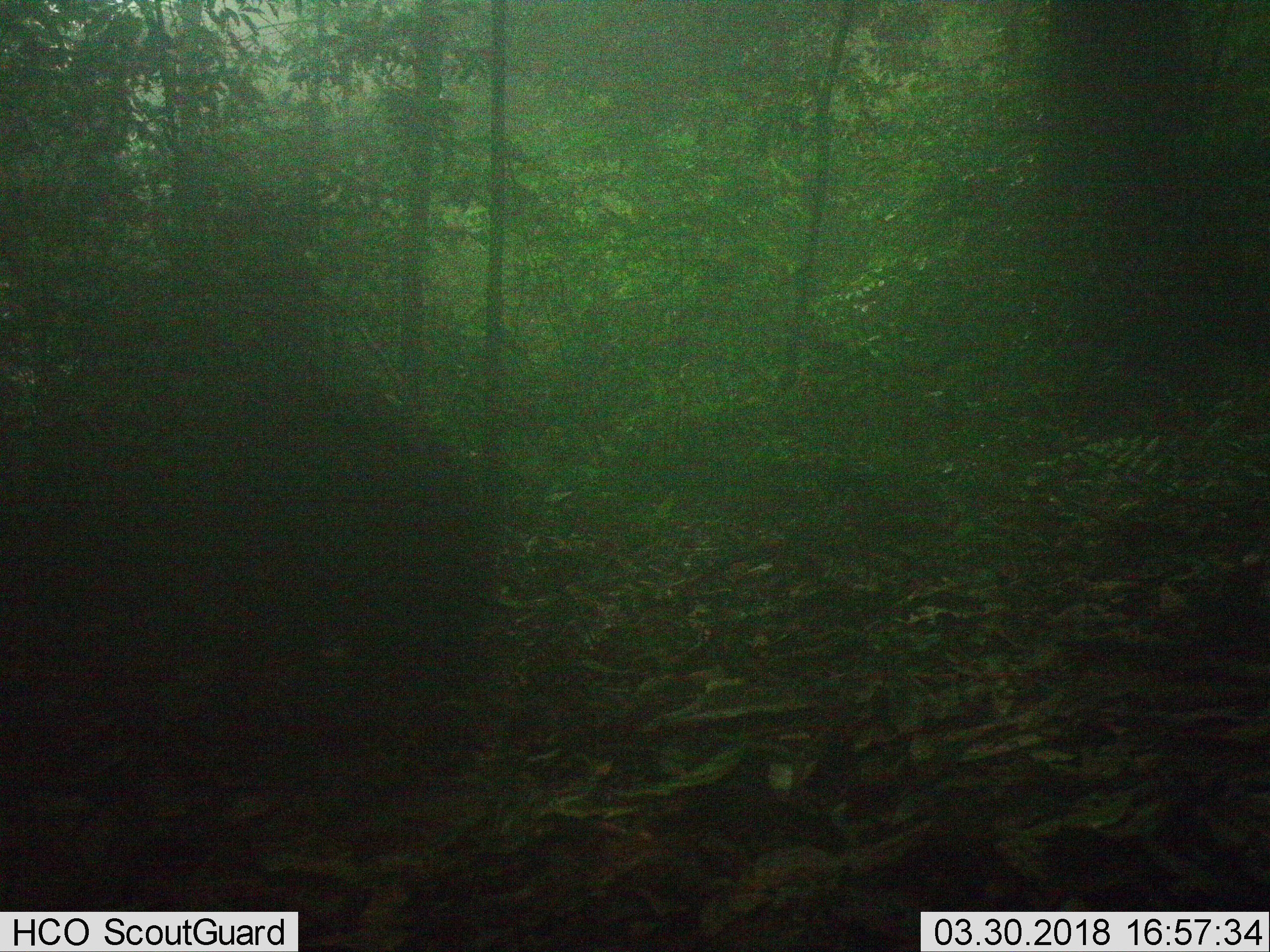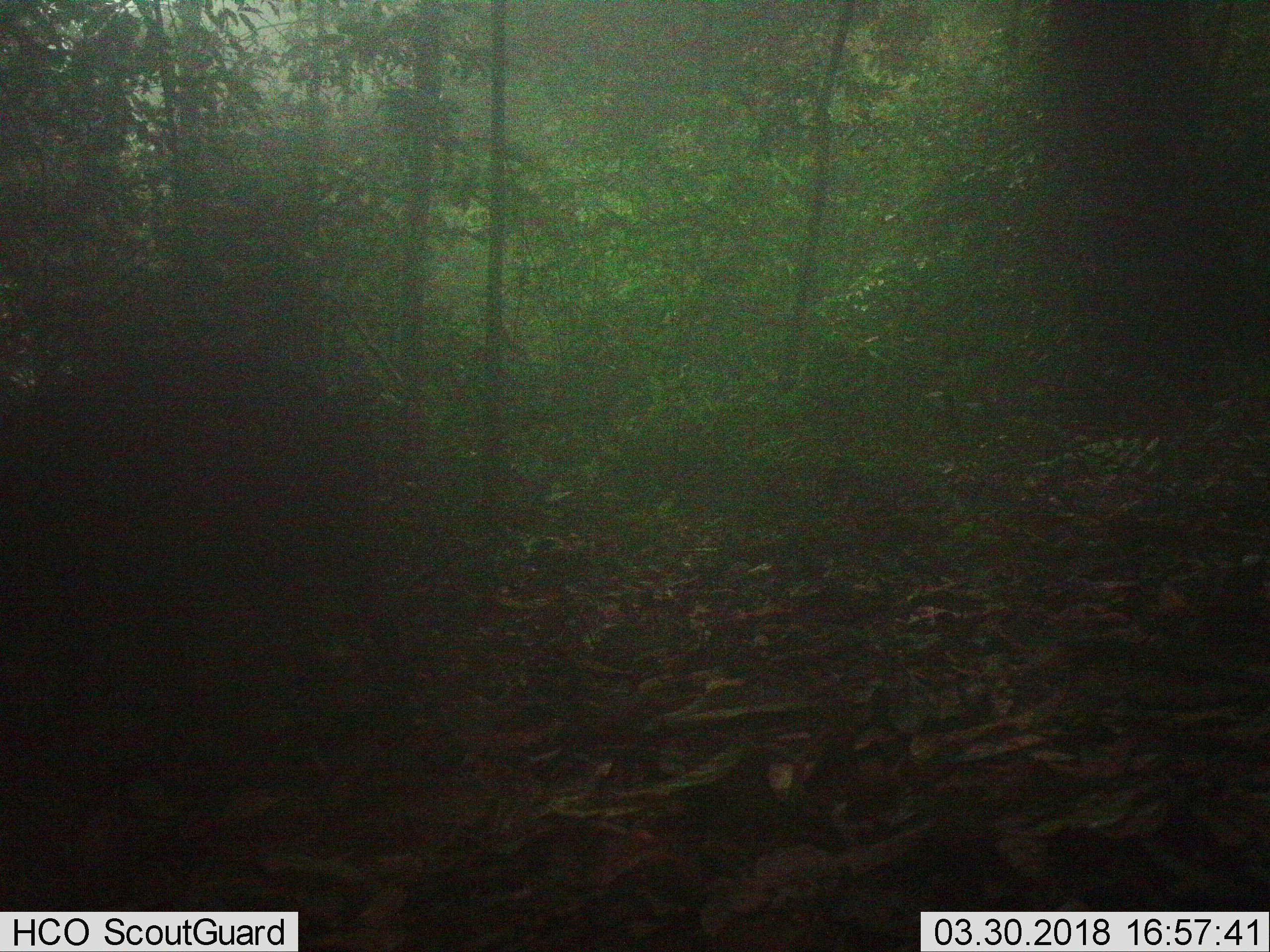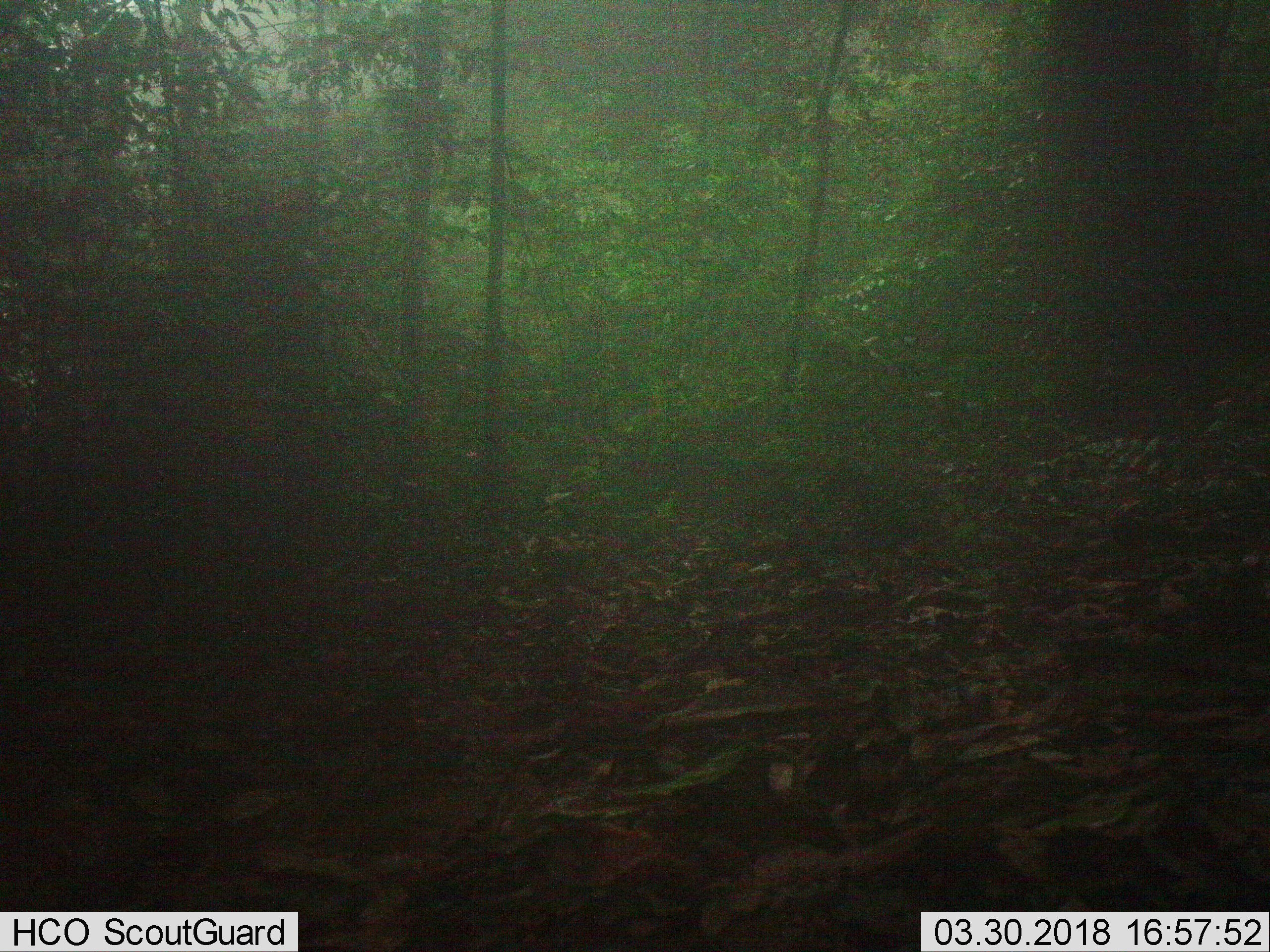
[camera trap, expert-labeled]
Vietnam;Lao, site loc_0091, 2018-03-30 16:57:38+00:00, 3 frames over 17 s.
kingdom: Animalia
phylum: Chordata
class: Mammalia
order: Artiodactyla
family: Suidae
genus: Sus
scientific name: Sus scrofa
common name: eurasian wild pig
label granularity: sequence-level